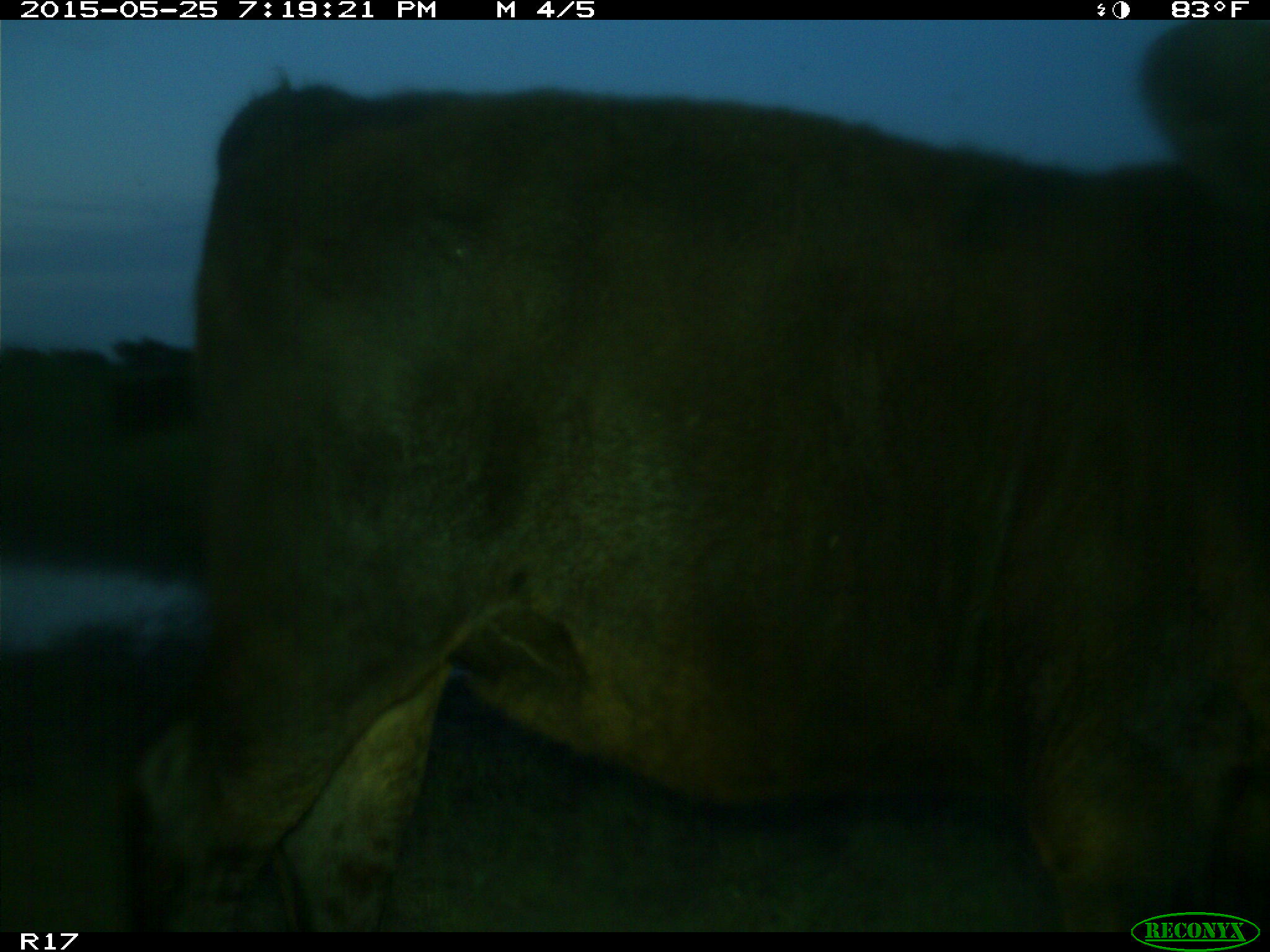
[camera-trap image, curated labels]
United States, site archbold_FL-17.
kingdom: Animalia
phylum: Chordata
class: Mammalia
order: Artiodactyla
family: Bovidae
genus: Bos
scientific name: Bos taurus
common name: domestic cow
Bos taurus (domestic cow).